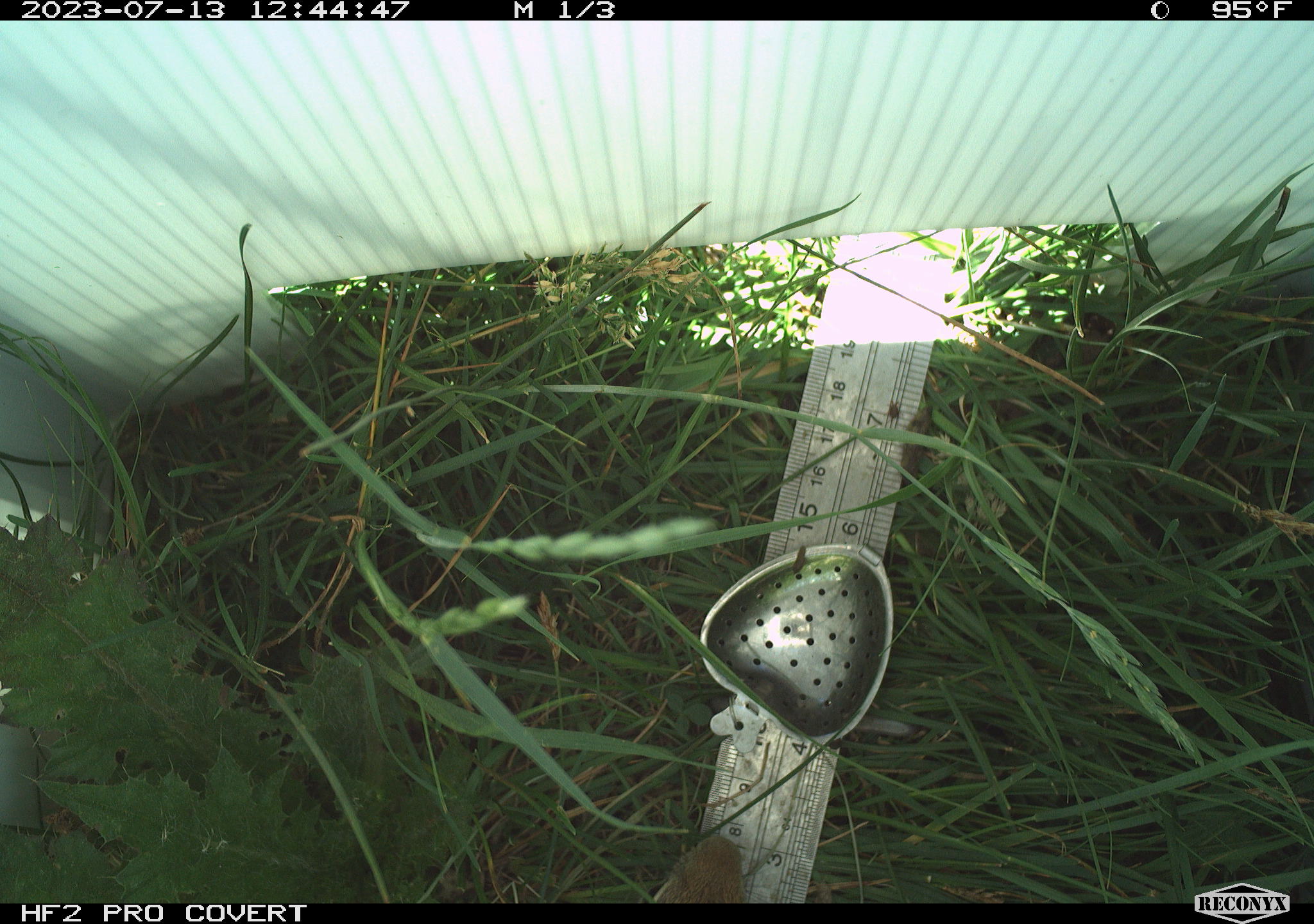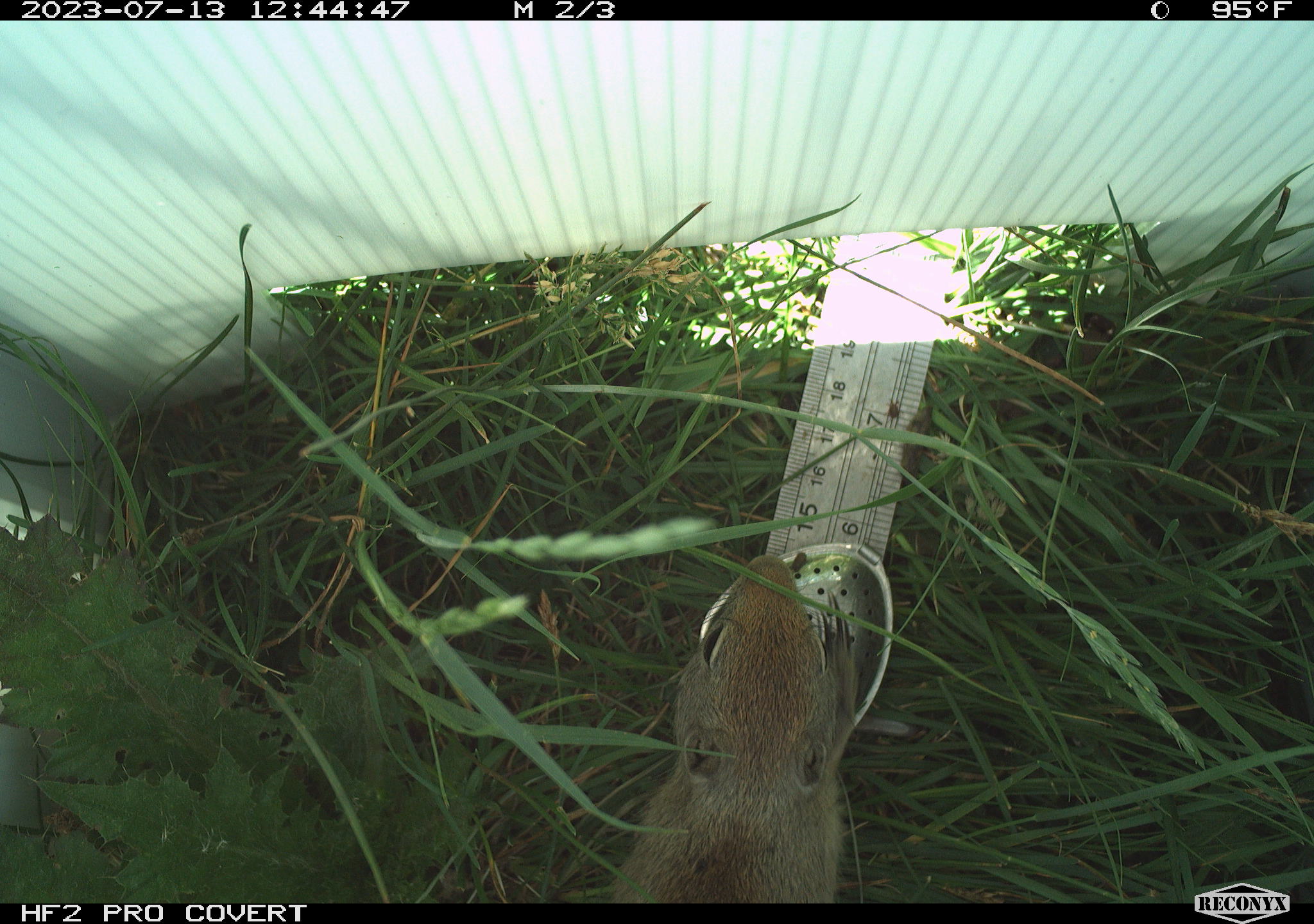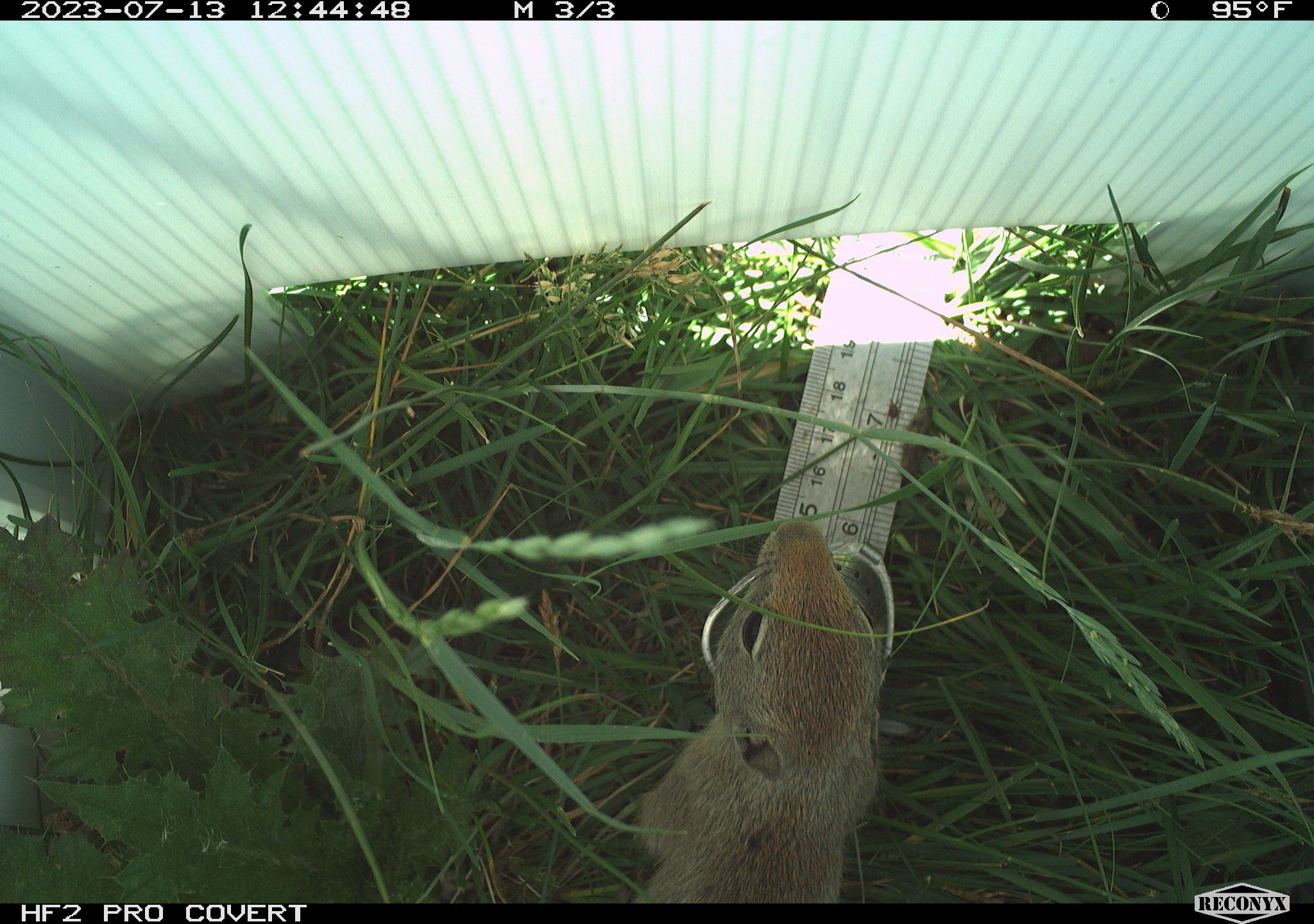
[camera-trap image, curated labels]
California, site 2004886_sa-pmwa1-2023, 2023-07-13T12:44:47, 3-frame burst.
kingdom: Animalia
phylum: Chordata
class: Mammalia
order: Rodentia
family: Sciuridae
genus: Urocitellus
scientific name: Urocitellus beldingi beldingi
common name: belding's ground squirrel